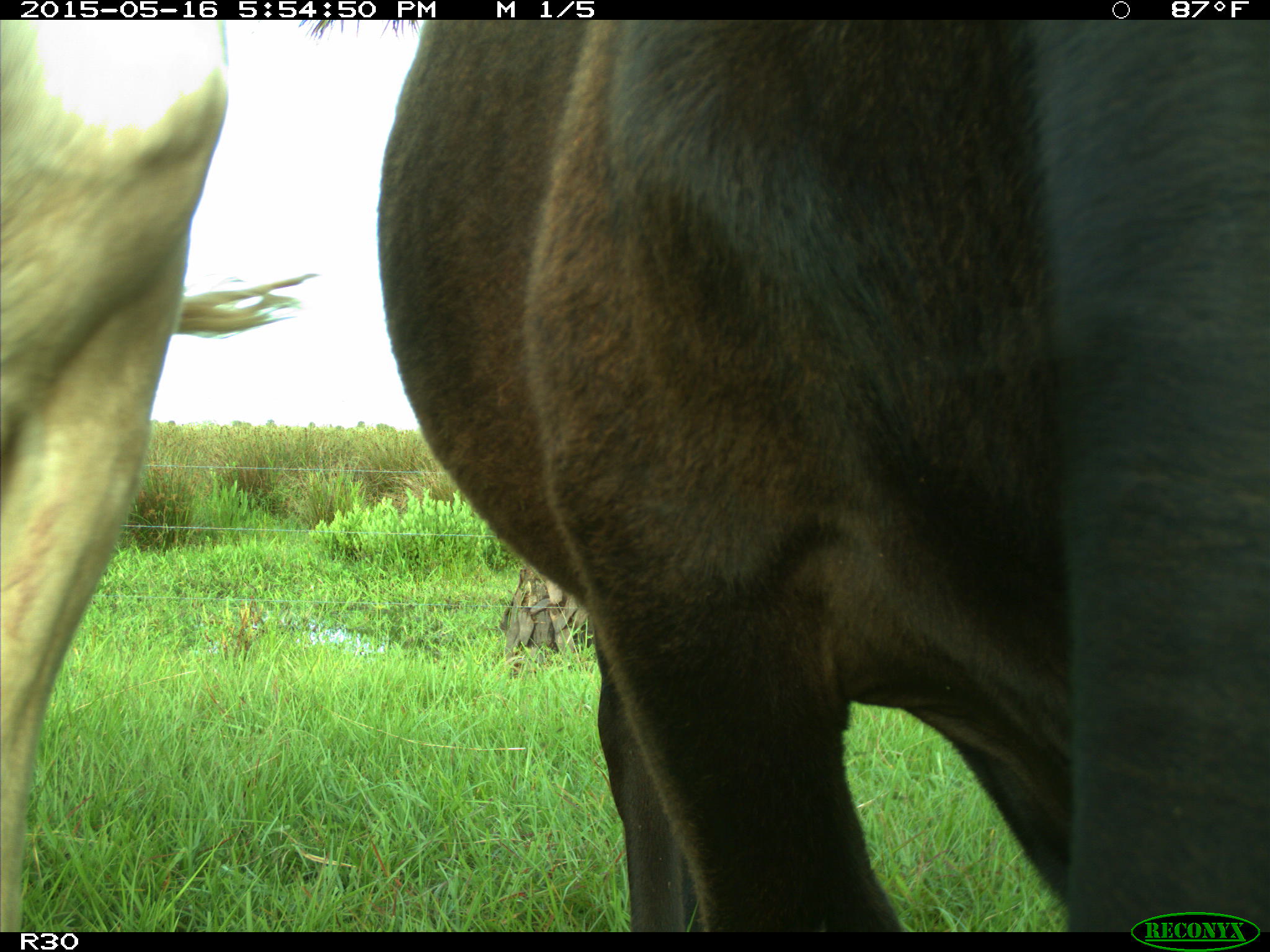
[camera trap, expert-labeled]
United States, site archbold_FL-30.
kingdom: Animalia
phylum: Chordata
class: Mammalia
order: Artiodactyla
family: Bovidae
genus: Bos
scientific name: Bos taurus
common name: domestic cow